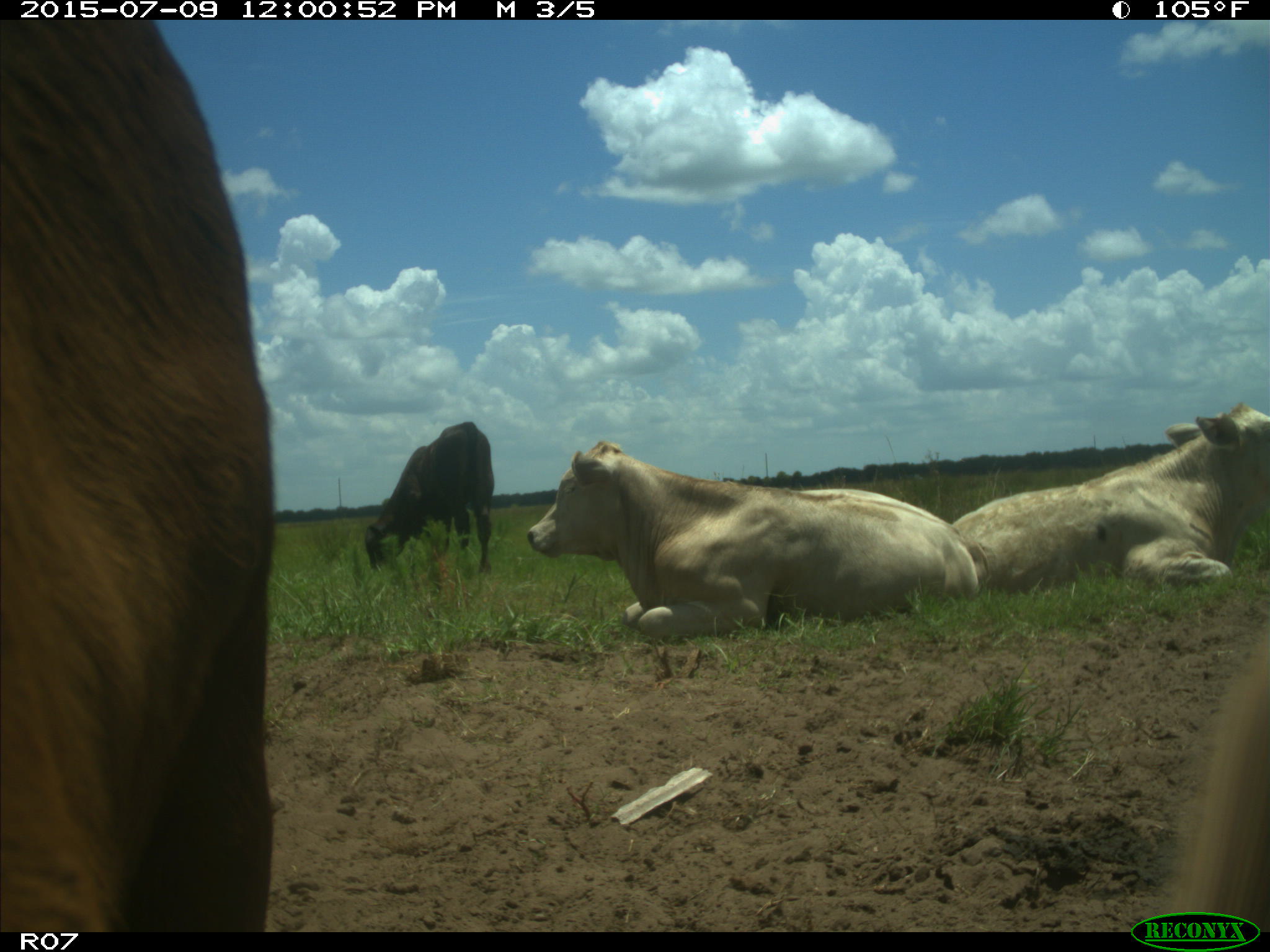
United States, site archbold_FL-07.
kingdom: Animalia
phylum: Chordata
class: Mammalia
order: Artiodactyla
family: Bovidae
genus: Bos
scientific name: Bos taurus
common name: domestic cow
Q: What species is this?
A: Bos taurus (domestic cow).